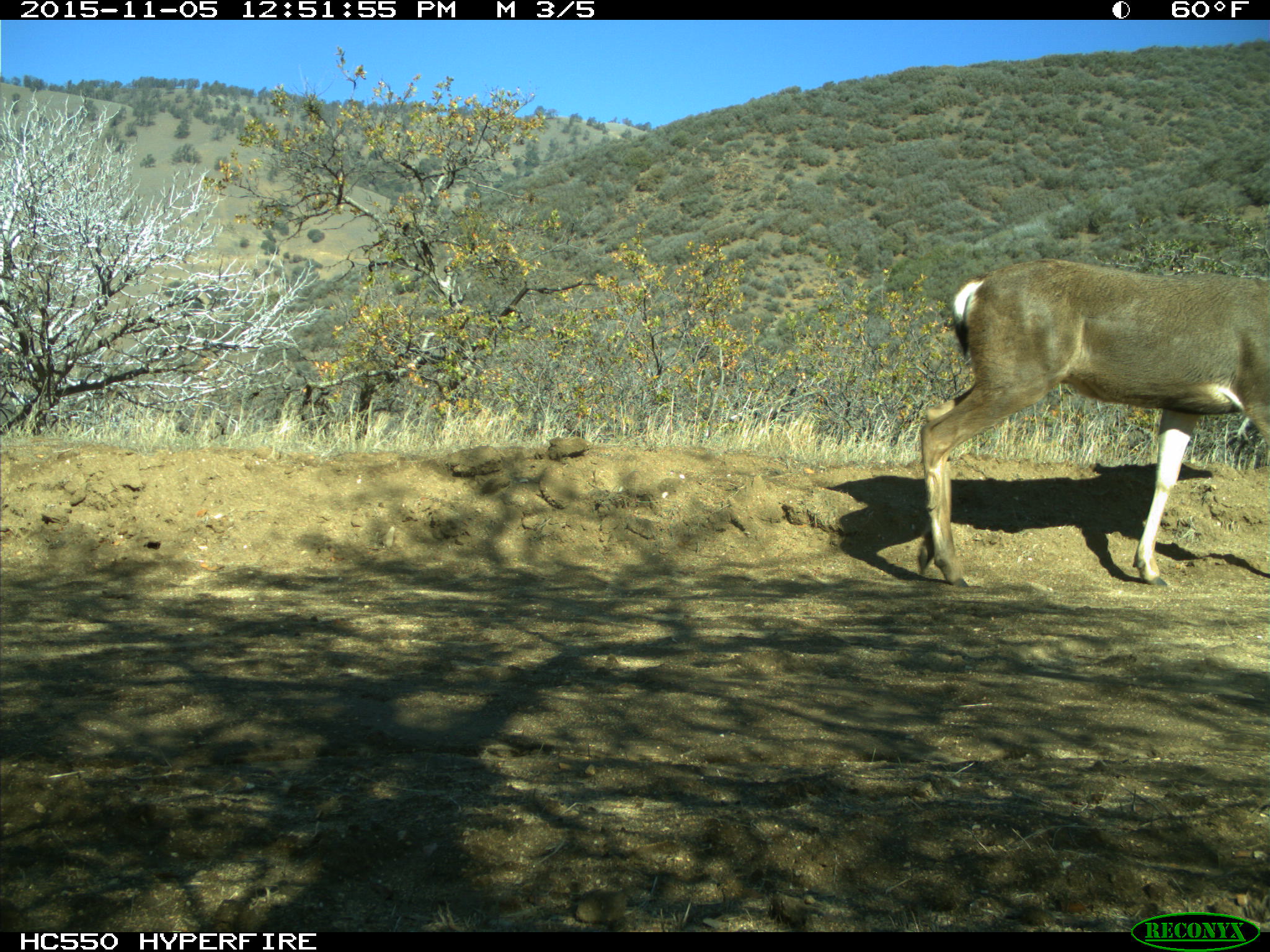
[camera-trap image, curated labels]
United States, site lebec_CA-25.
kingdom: Animalia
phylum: Chordata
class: Mammalia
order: Artiodactyla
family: Cervidae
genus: Odocoileus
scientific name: Odocoileus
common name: deer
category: unidentified deer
Unidentified deer (deer) (Odocoileus).